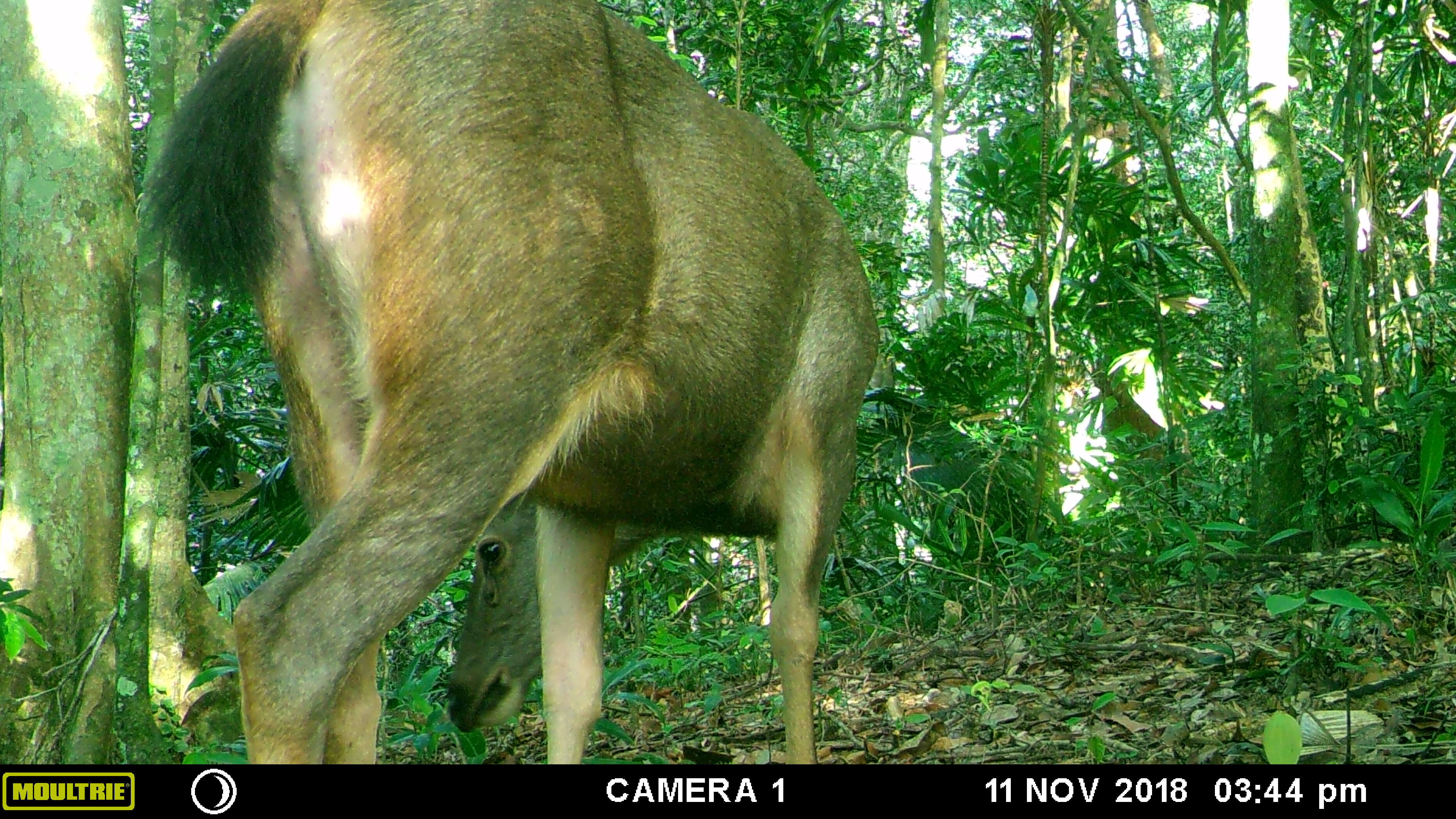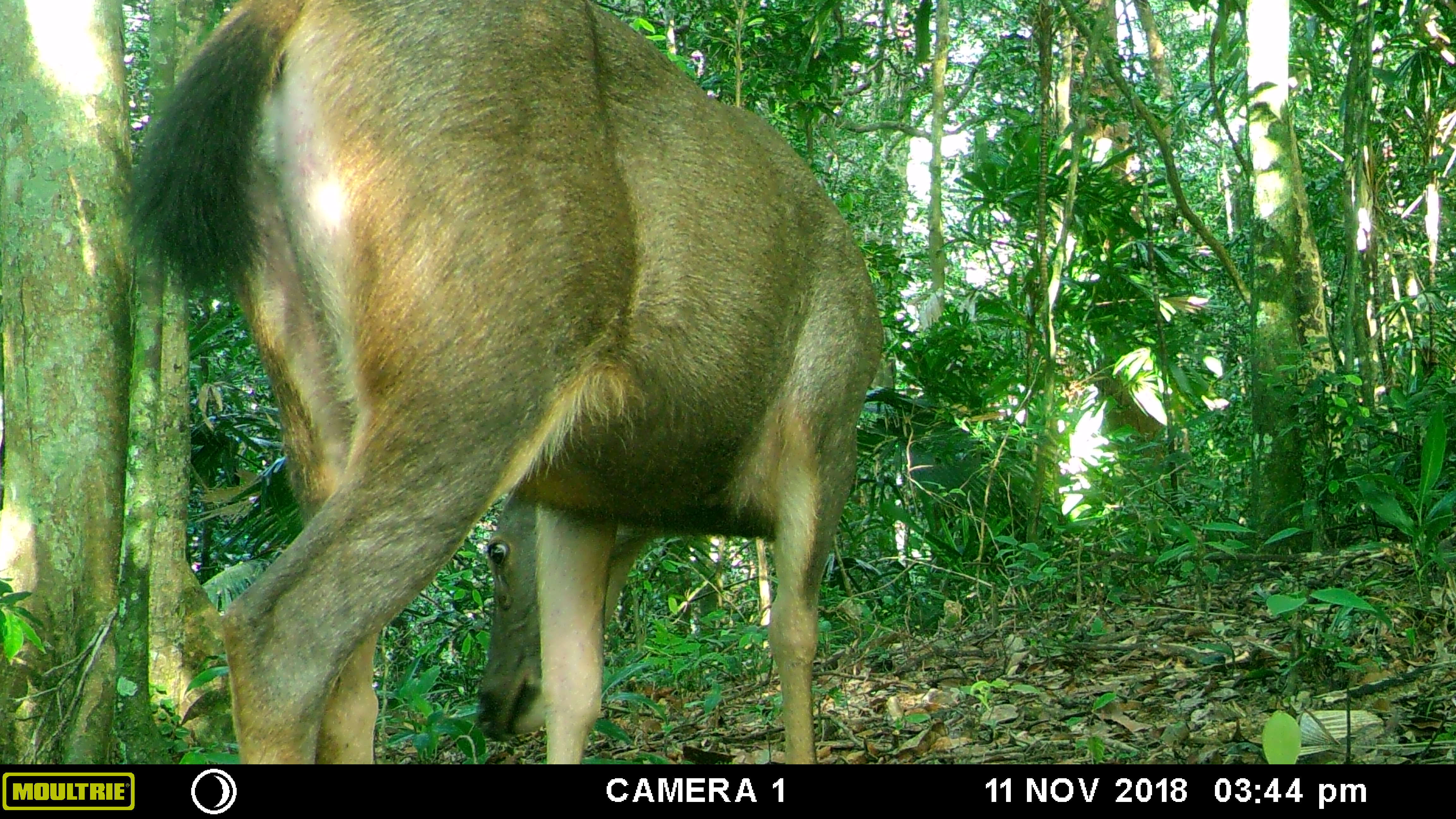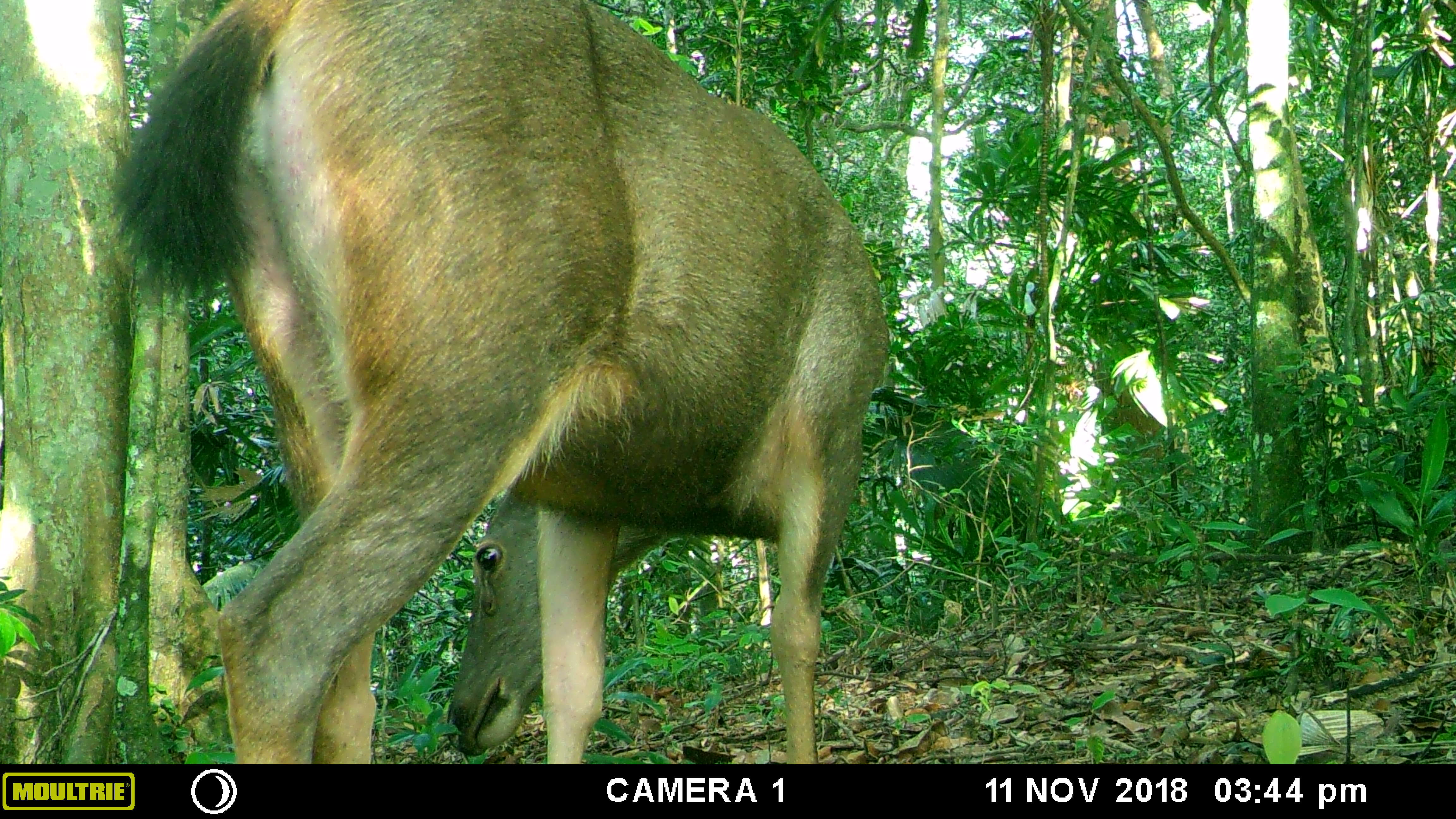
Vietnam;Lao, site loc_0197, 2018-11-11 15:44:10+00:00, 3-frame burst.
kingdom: Animalia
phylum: Chordata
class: Mammalia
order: Artiodactyla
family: Cervidae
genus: Rusa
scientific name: Rusa unicolor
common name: sambar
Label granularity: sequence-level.